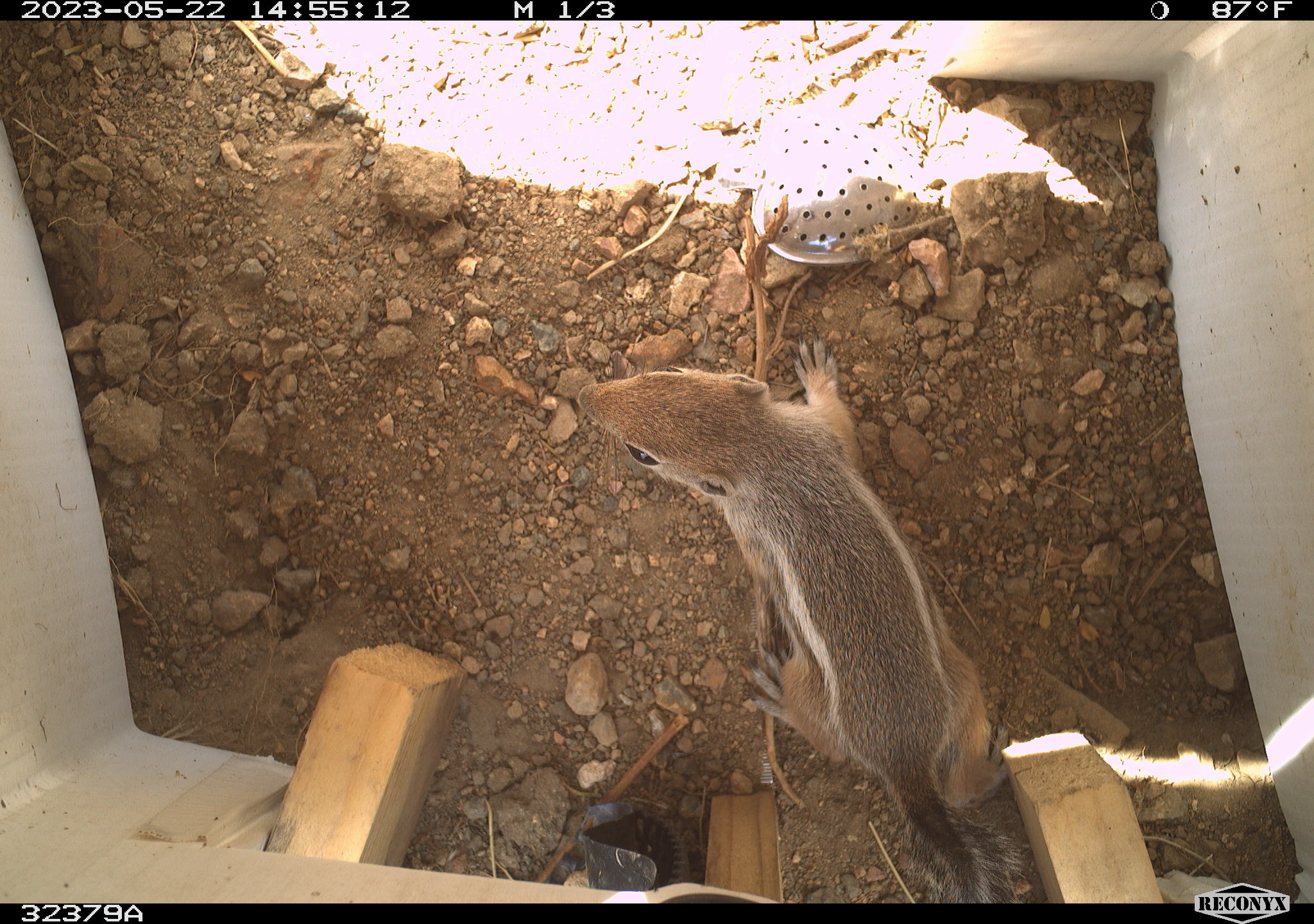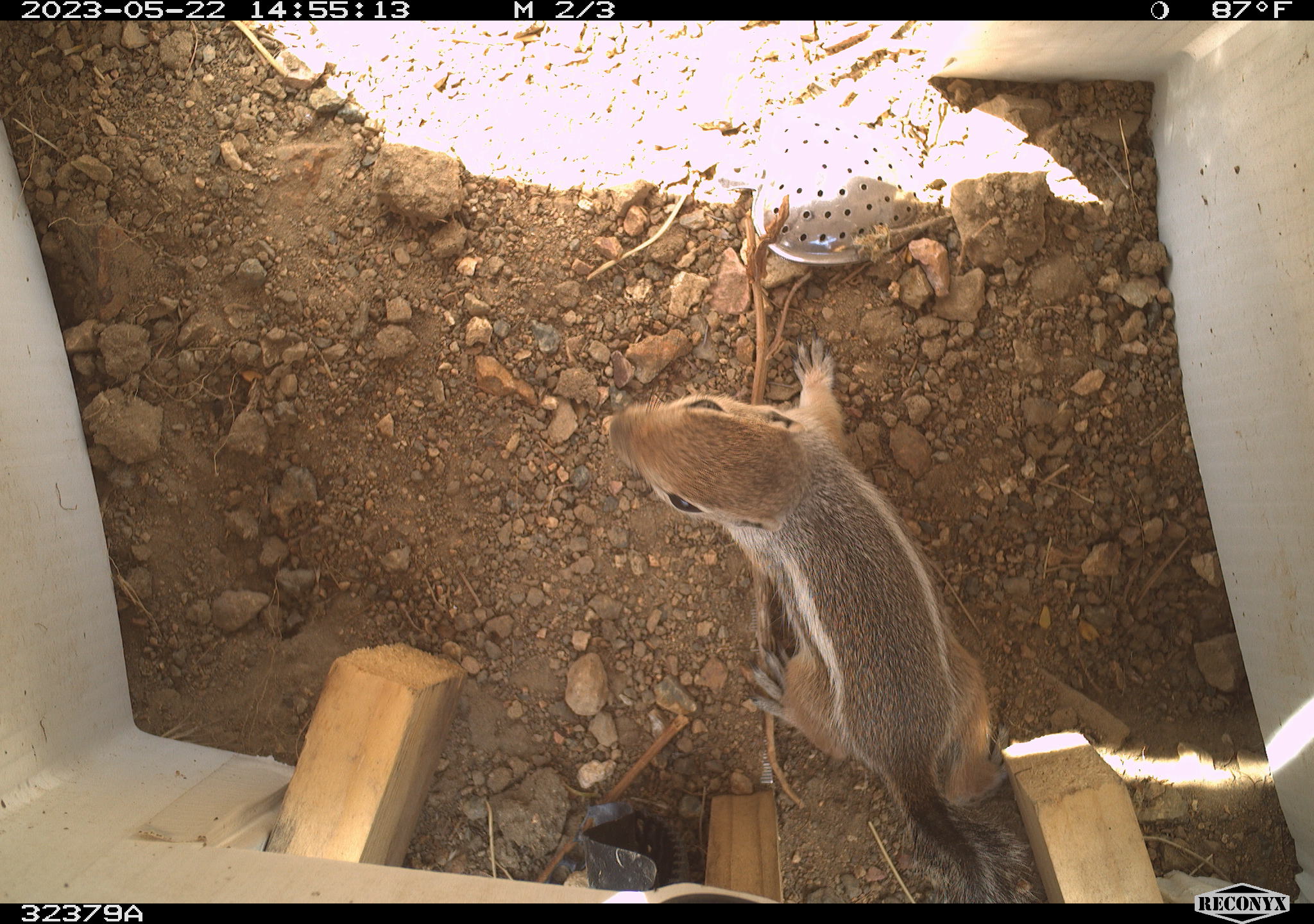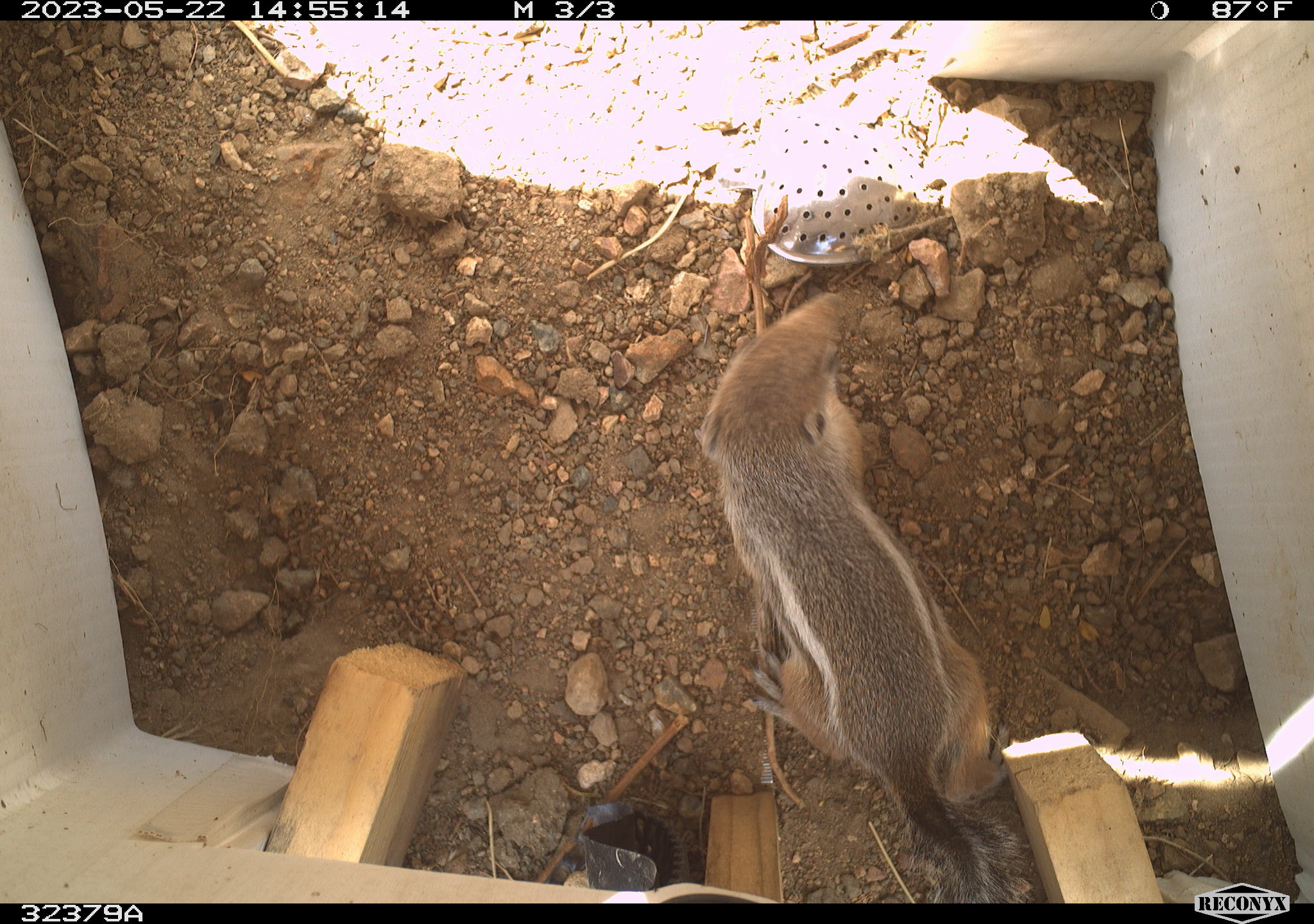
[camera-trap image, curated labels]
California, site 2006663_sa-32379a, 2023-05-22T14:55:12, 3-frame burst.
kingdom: Animalia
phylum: Chordata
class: Mammalia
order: Rodentia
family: Sciuridae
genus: Ammospermophilus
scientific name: Ammospermophilus leucurus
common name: white-tailed antelope squirrel